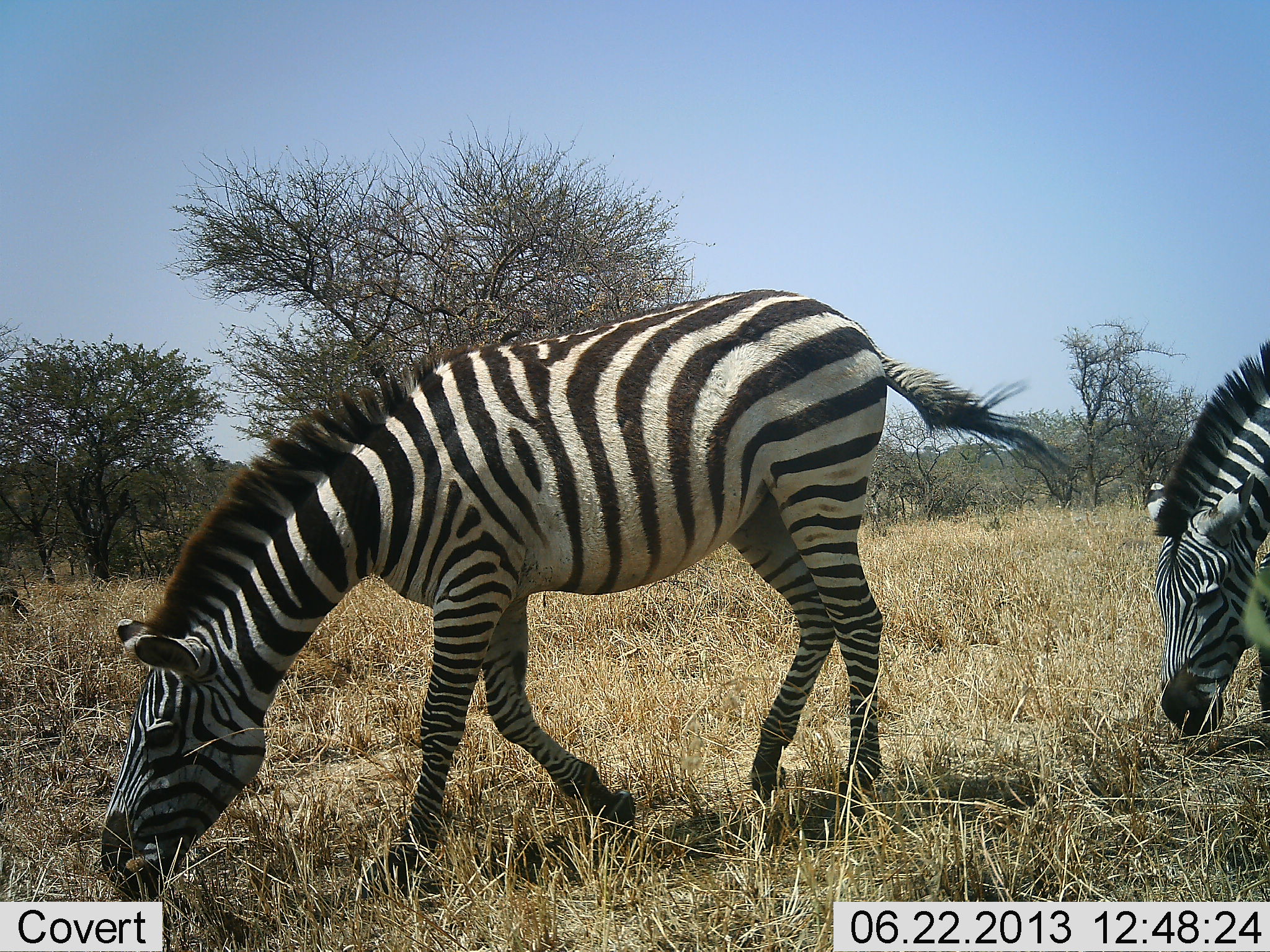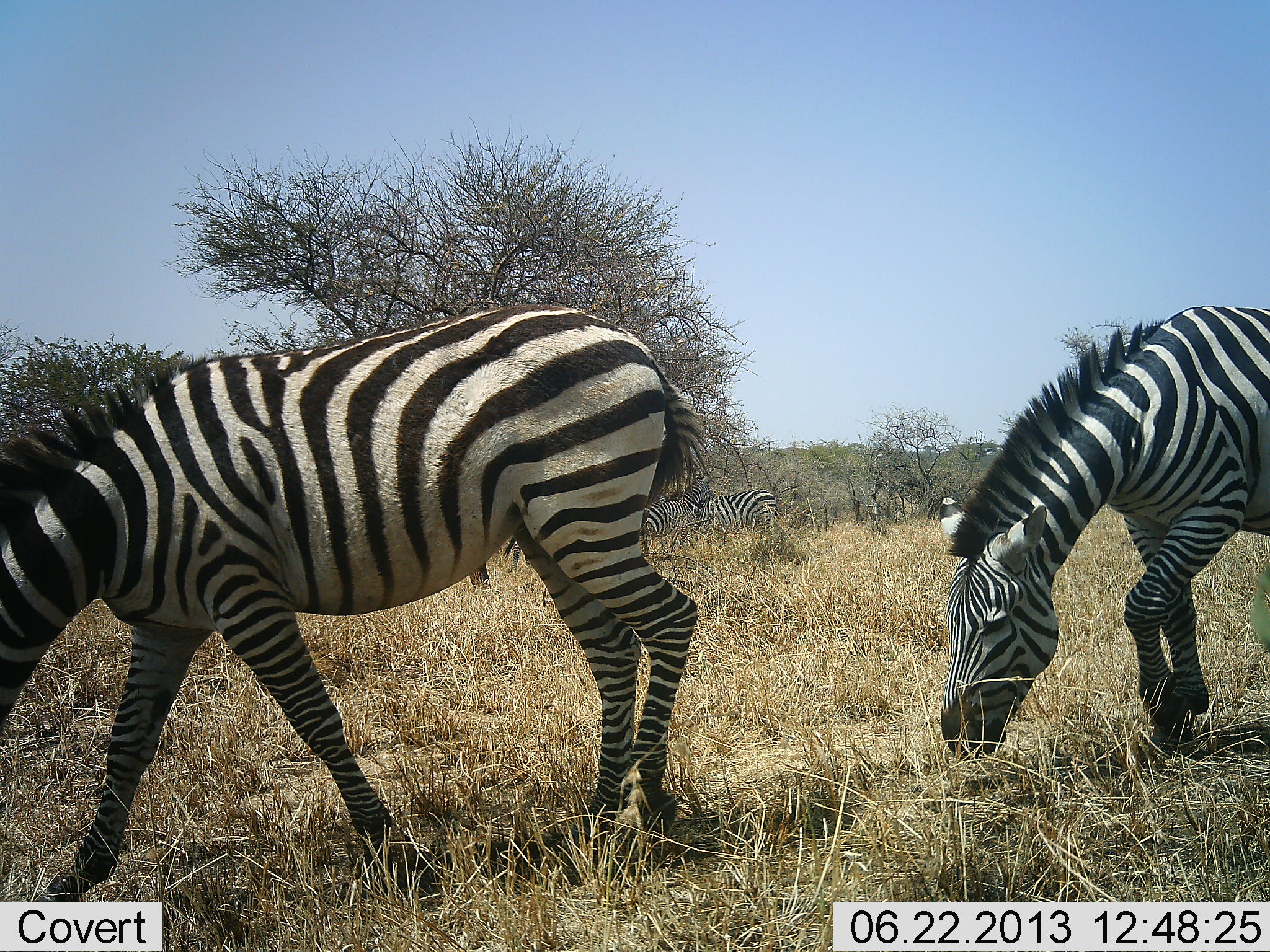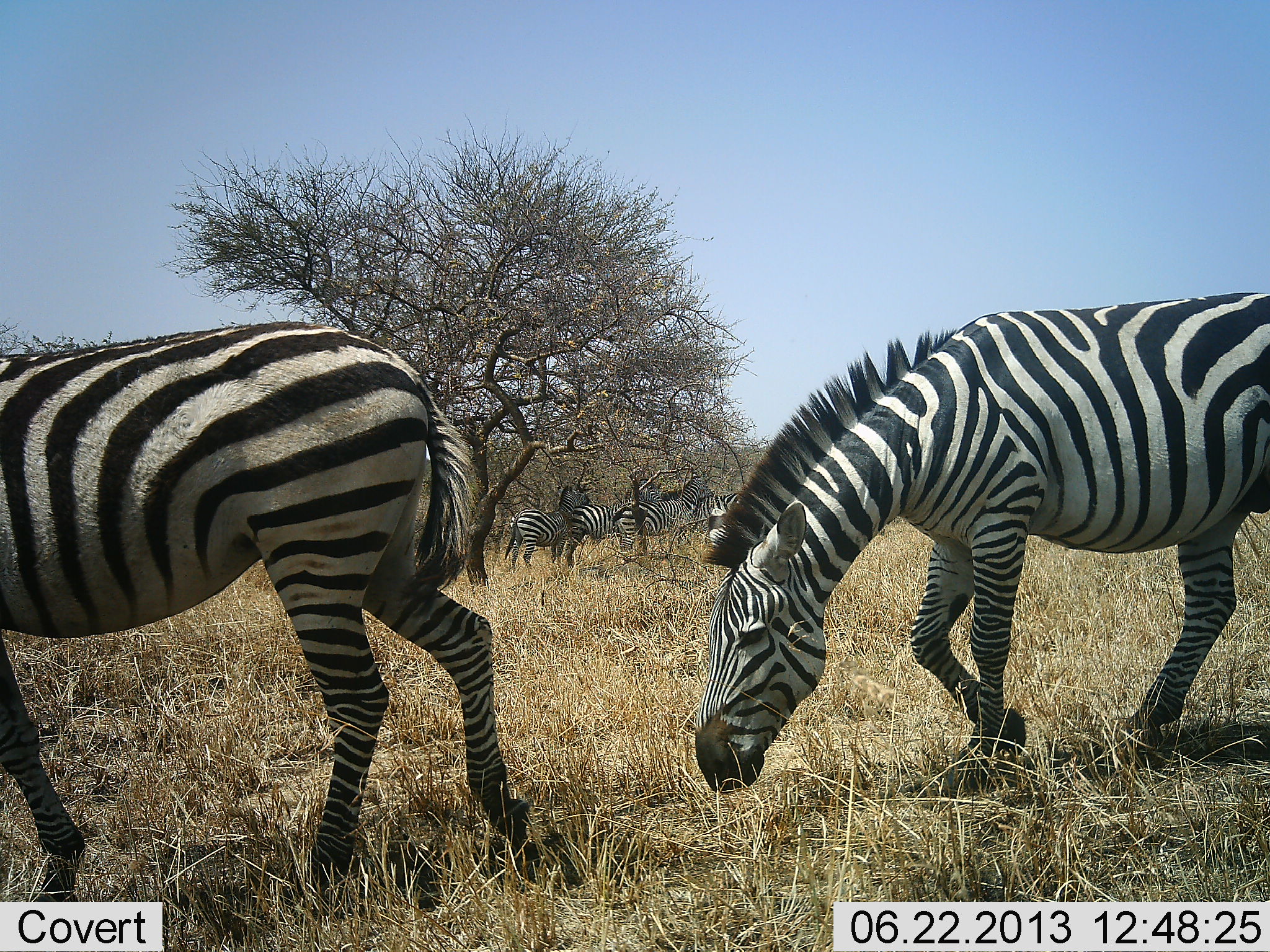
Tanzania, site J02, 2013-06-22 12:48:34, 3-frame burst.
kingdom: Animalia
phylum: Chordata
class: Mammalia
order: Perissodactyla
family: Equidae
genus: Equus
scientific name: Equus quagga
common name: plains zebra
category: zebra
Zebra (plains zebra) (Equus quagga), count 6. Behavior (volunteer vote fractions): standing 68%, resting 0%, moving 60%, interacting 4%. Young present (vote fraction): 0%. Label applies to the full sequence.